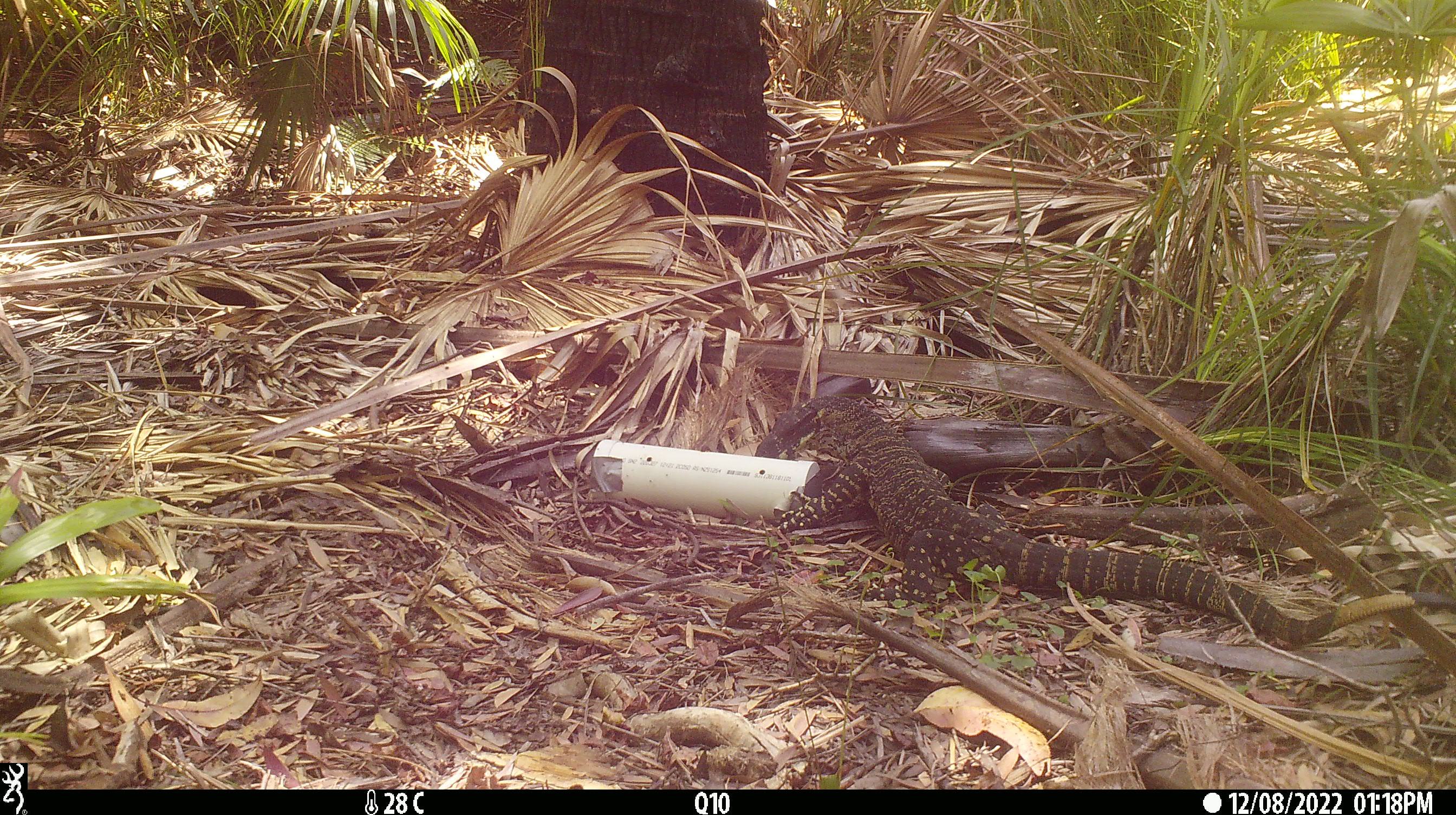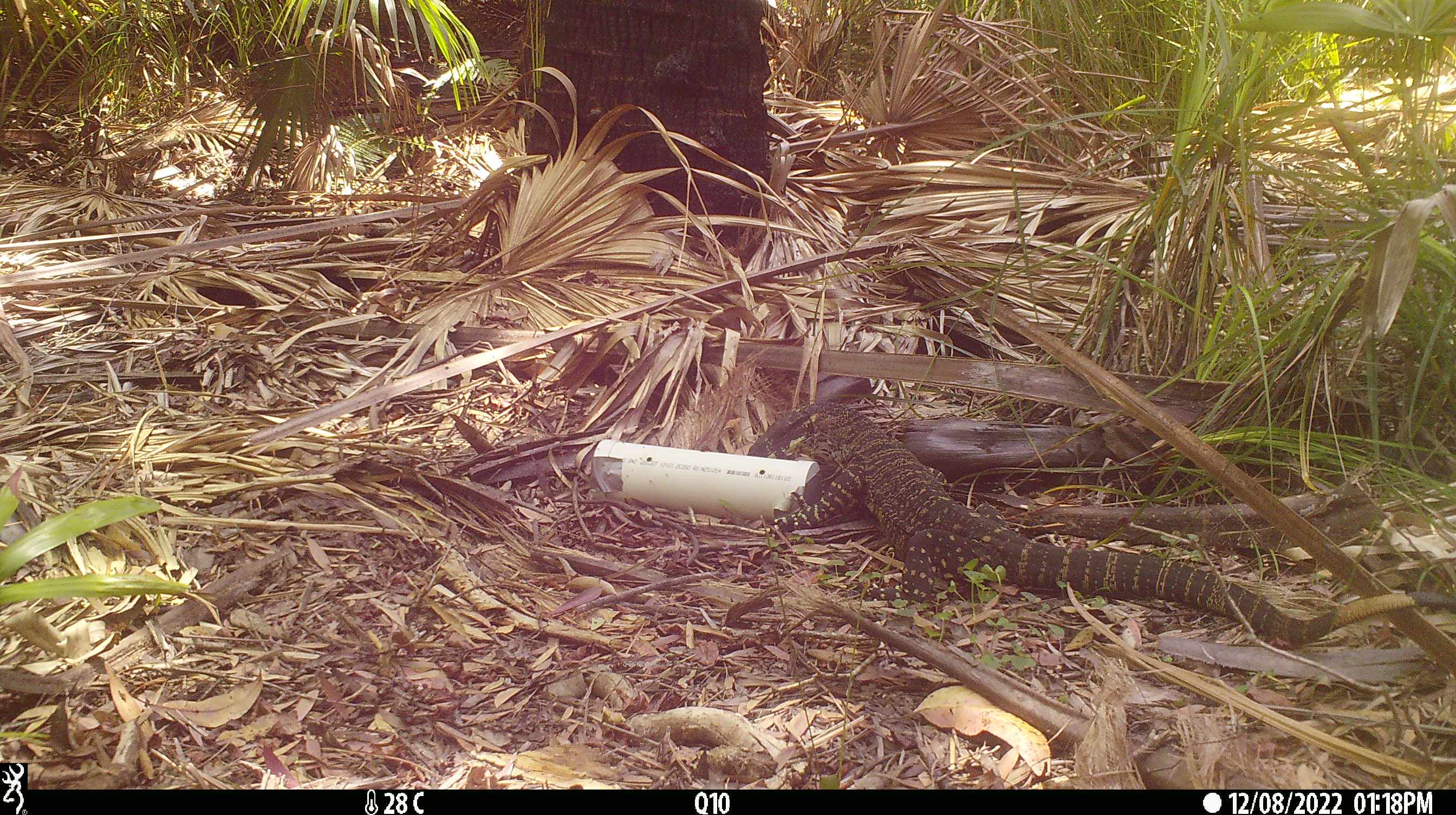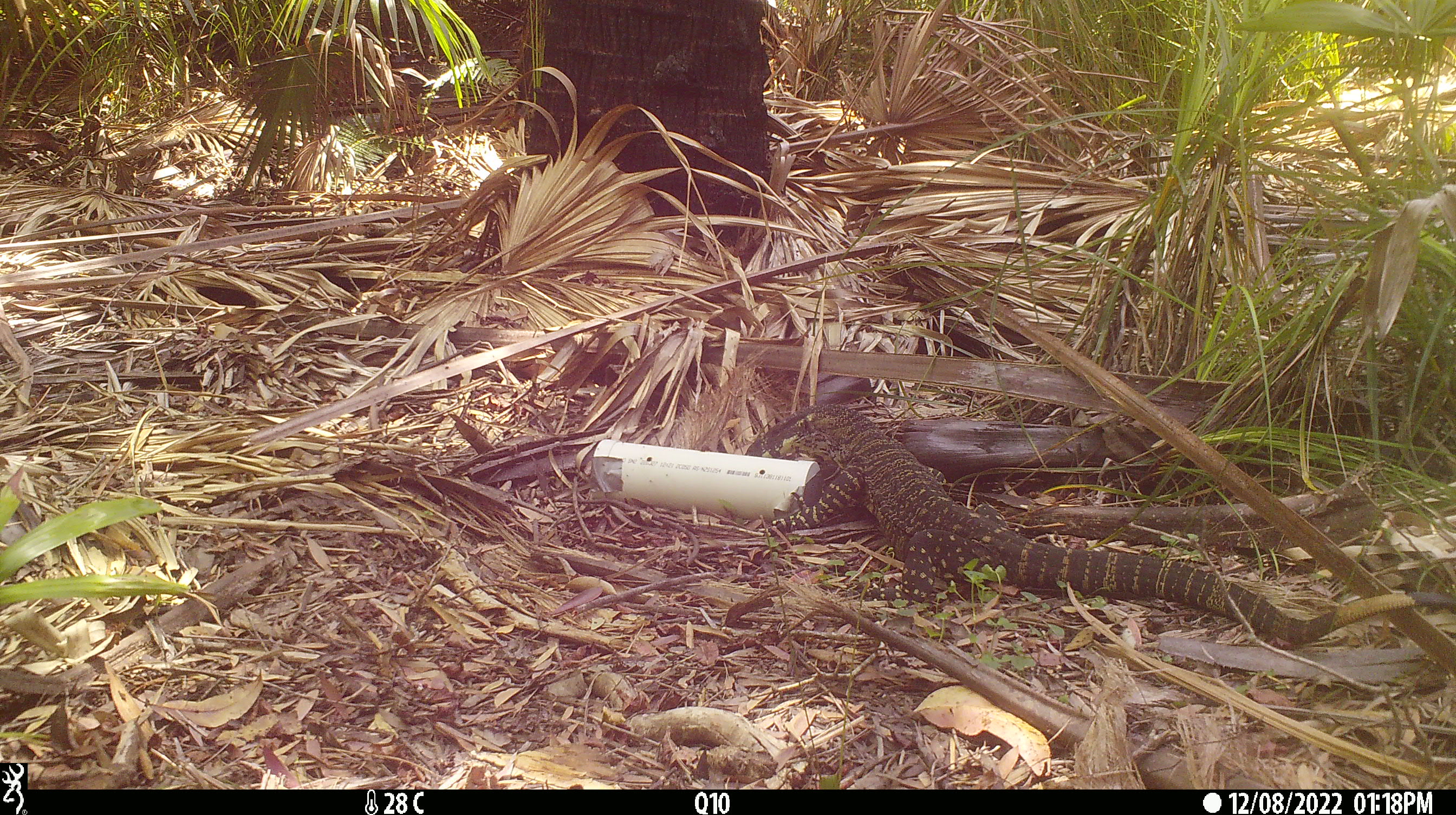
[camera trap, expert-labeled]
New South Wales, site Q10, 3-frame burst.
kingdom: Animalia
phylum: Chordata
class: Reptilia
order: Squamata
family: Varanidae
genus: Varanus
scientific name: Varanus varius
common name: lace monitor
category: goanna